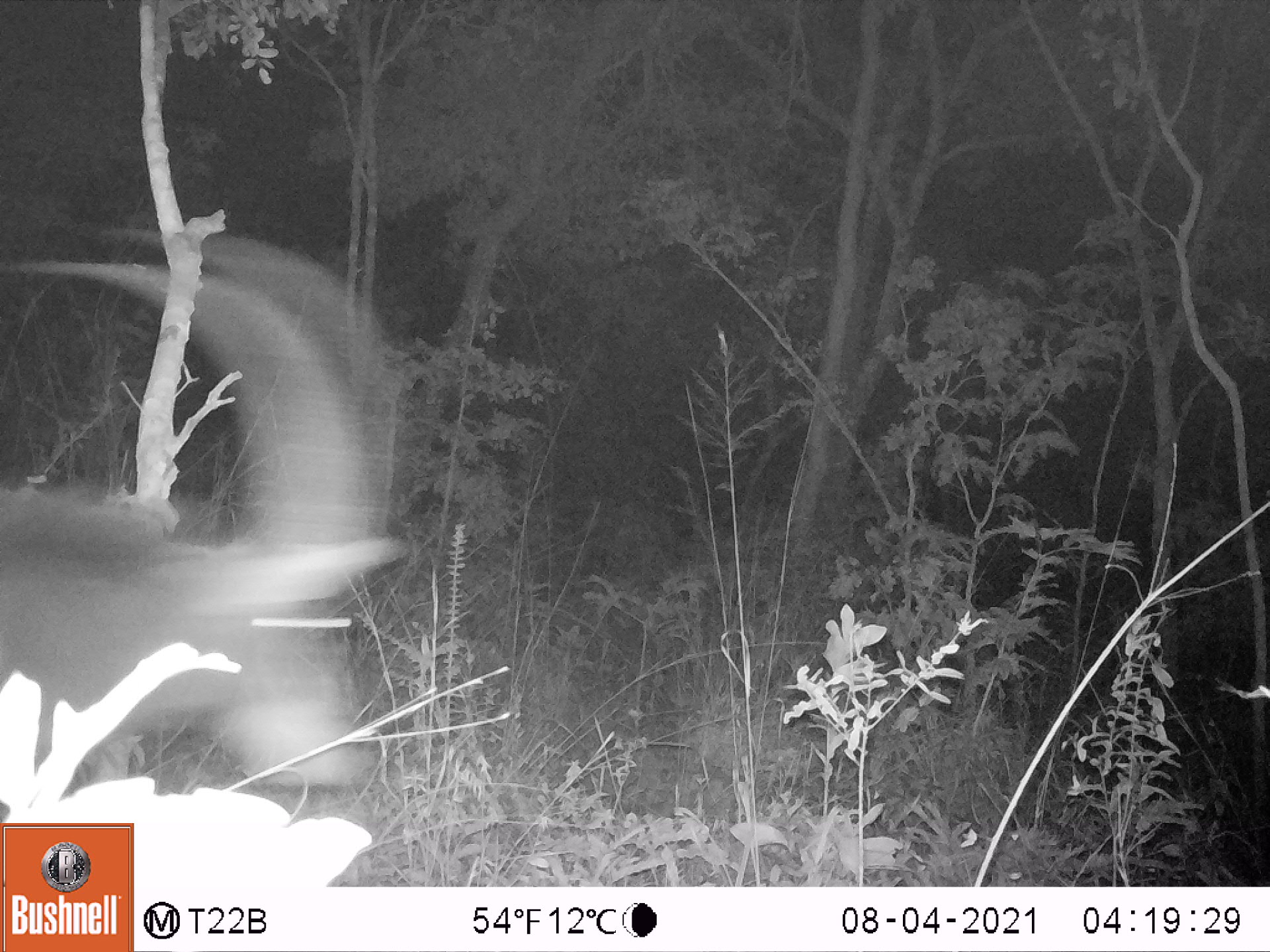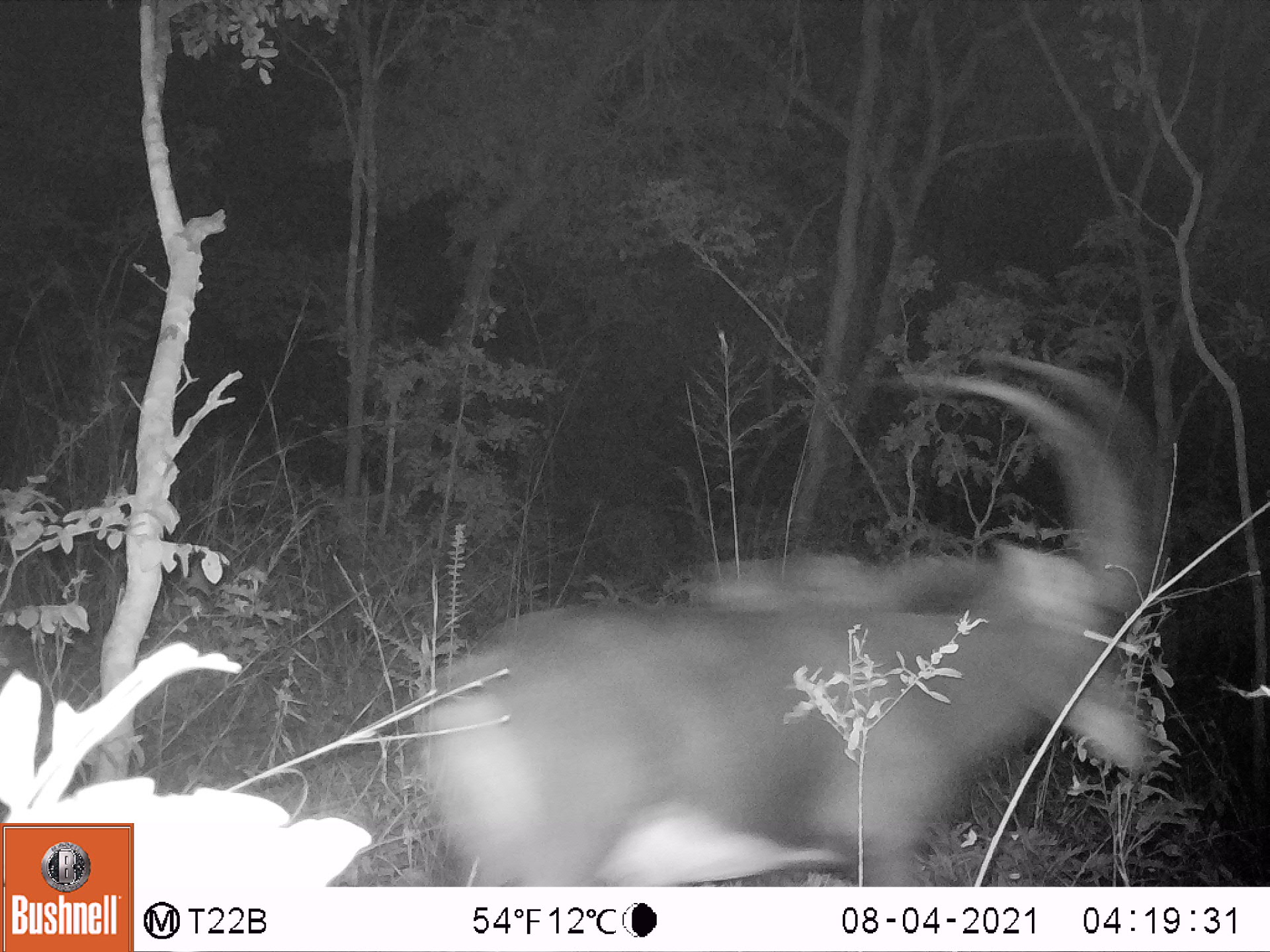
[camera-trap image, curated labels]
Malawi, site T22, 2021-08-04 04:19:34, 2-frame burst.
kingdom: Animalia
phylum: Chordata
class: Mammalia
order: Artiodactyla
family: Bovidae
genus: Hippotragus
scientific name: Hippotragus niger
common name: sable antelope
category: sable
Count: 1.